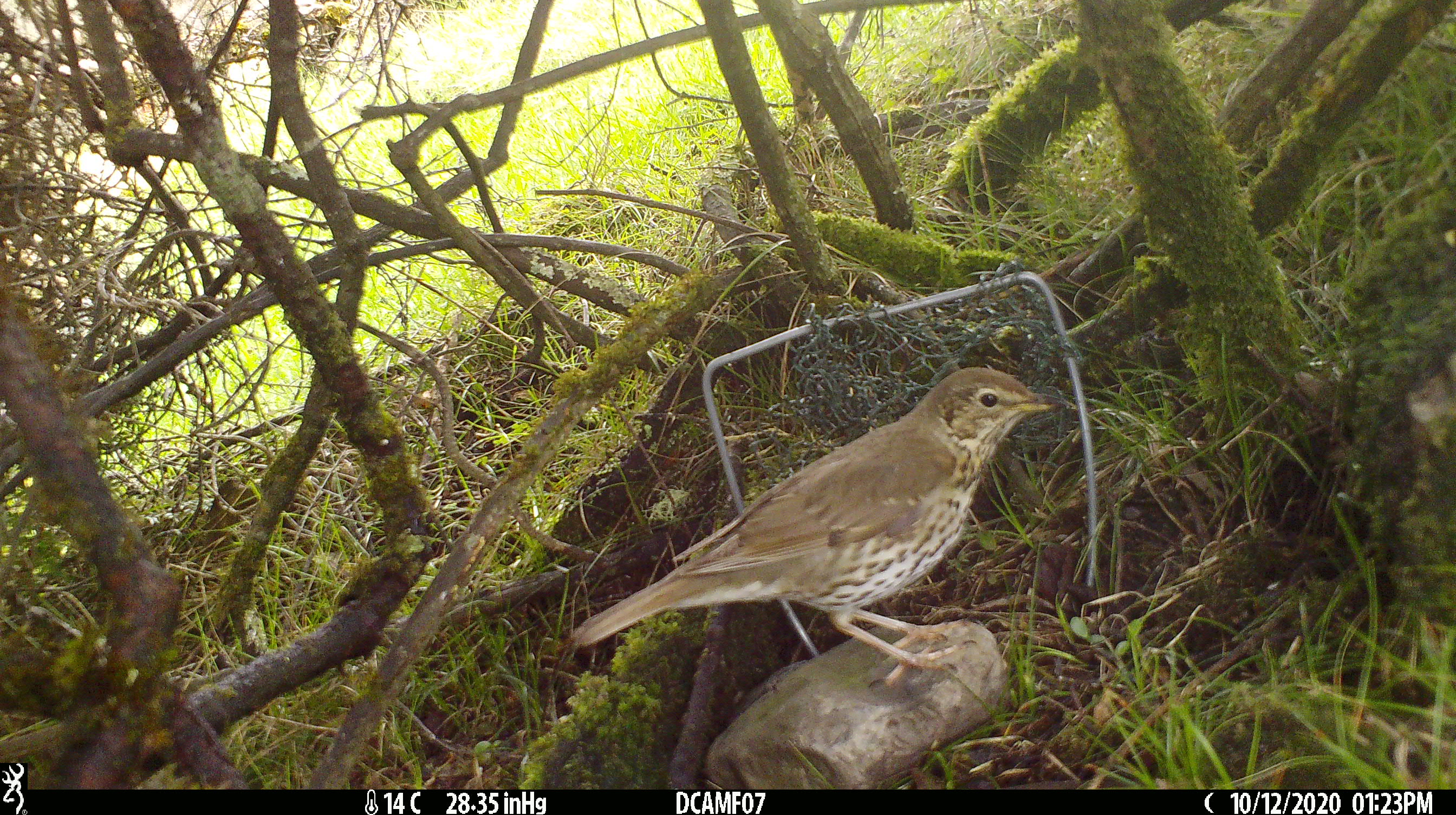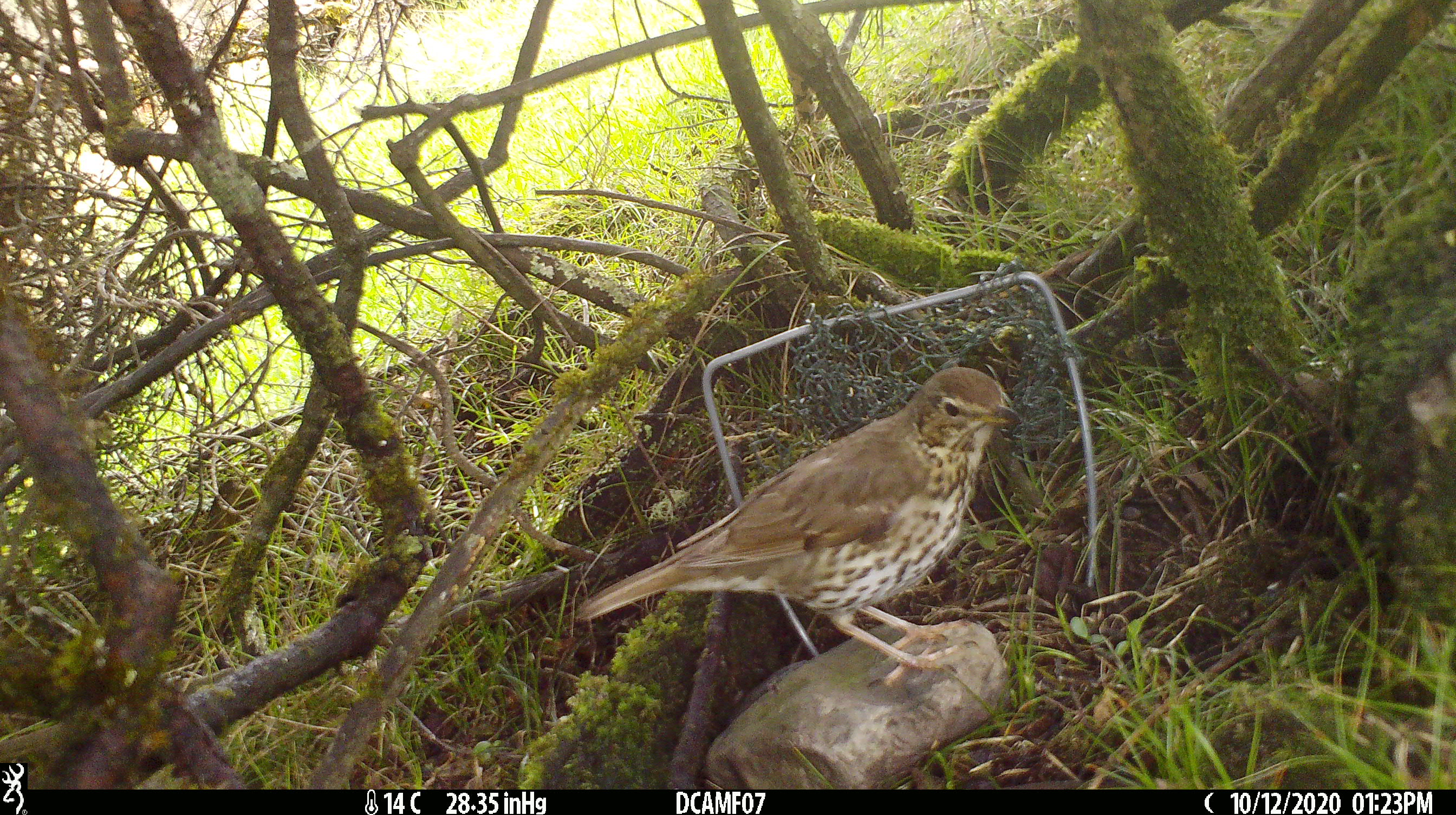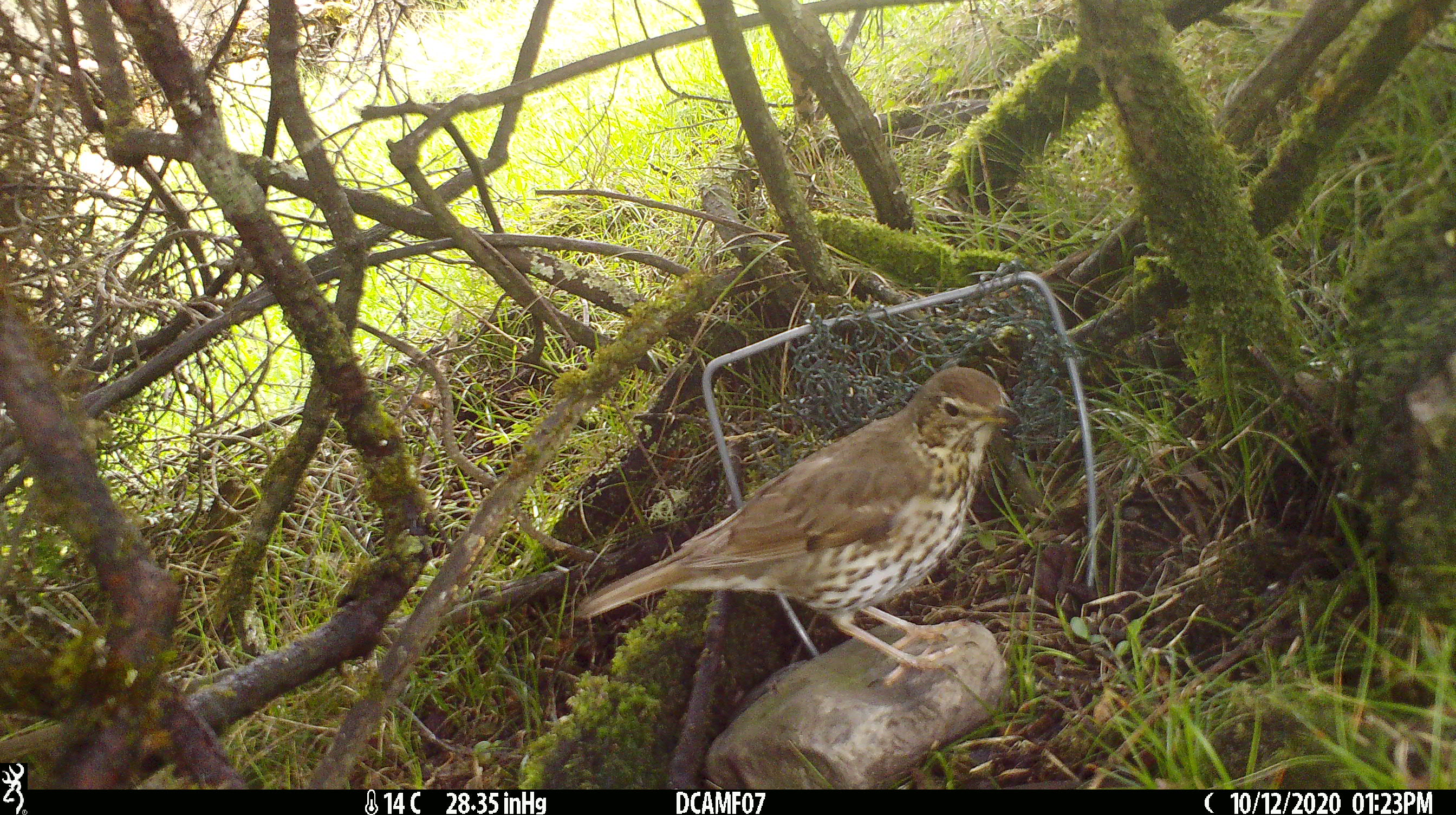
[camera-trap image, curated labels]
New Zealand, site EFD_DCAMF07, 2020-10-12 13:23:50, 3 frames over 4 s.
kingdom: Animalia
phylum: Chordata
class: Aves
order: Passeriformes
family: Turdidae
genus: Turdus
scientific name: Turdus philomelos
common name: song thrush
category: thrush